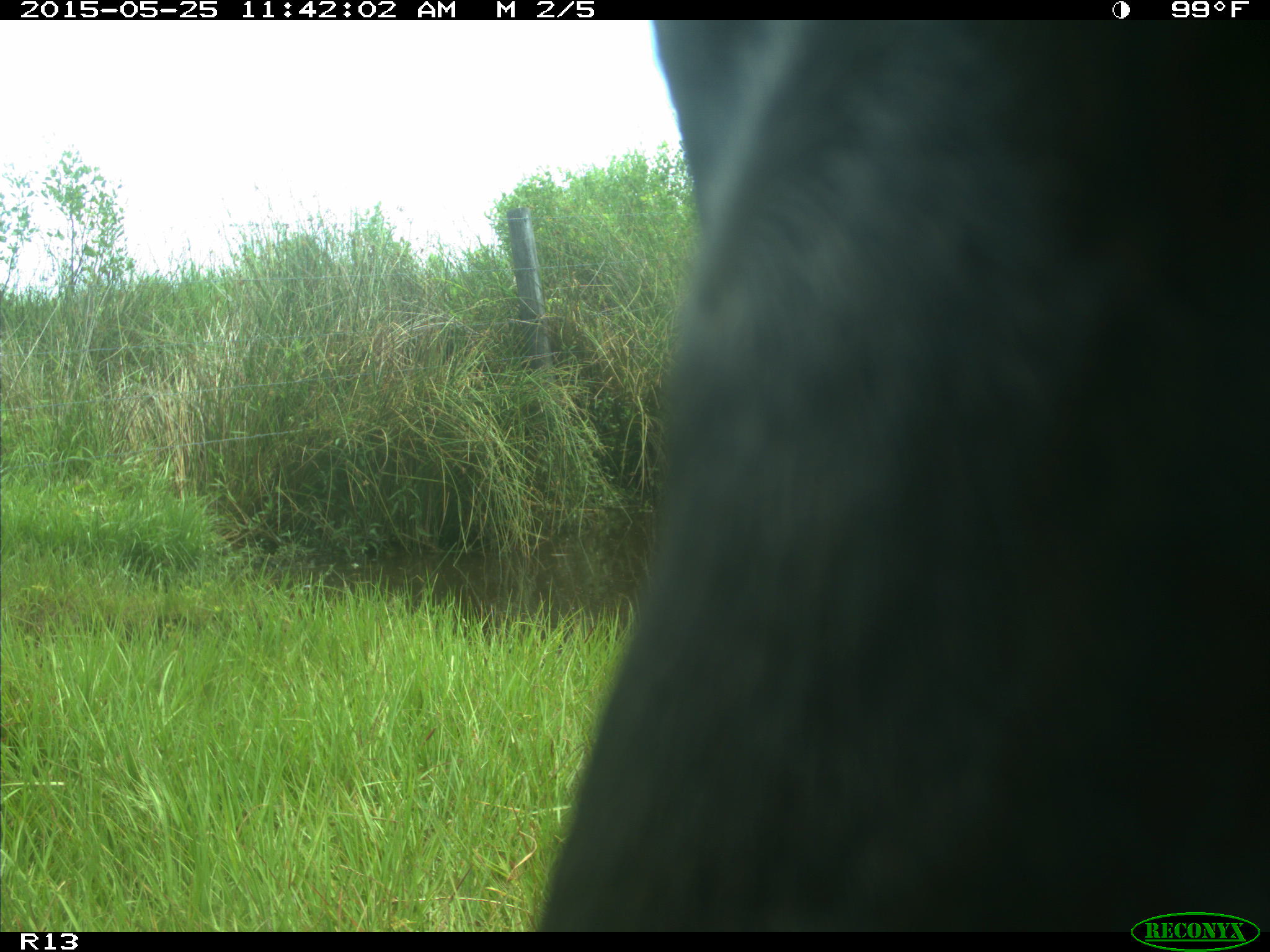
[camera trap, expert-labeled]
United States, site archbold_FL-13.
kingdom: Animalia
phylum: Chordata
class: Mammalia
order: Artiodactyla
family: Bovidae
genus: Bos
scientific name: Bos taurus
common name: domestic cow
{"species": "Bos taurus (domestic cow)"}